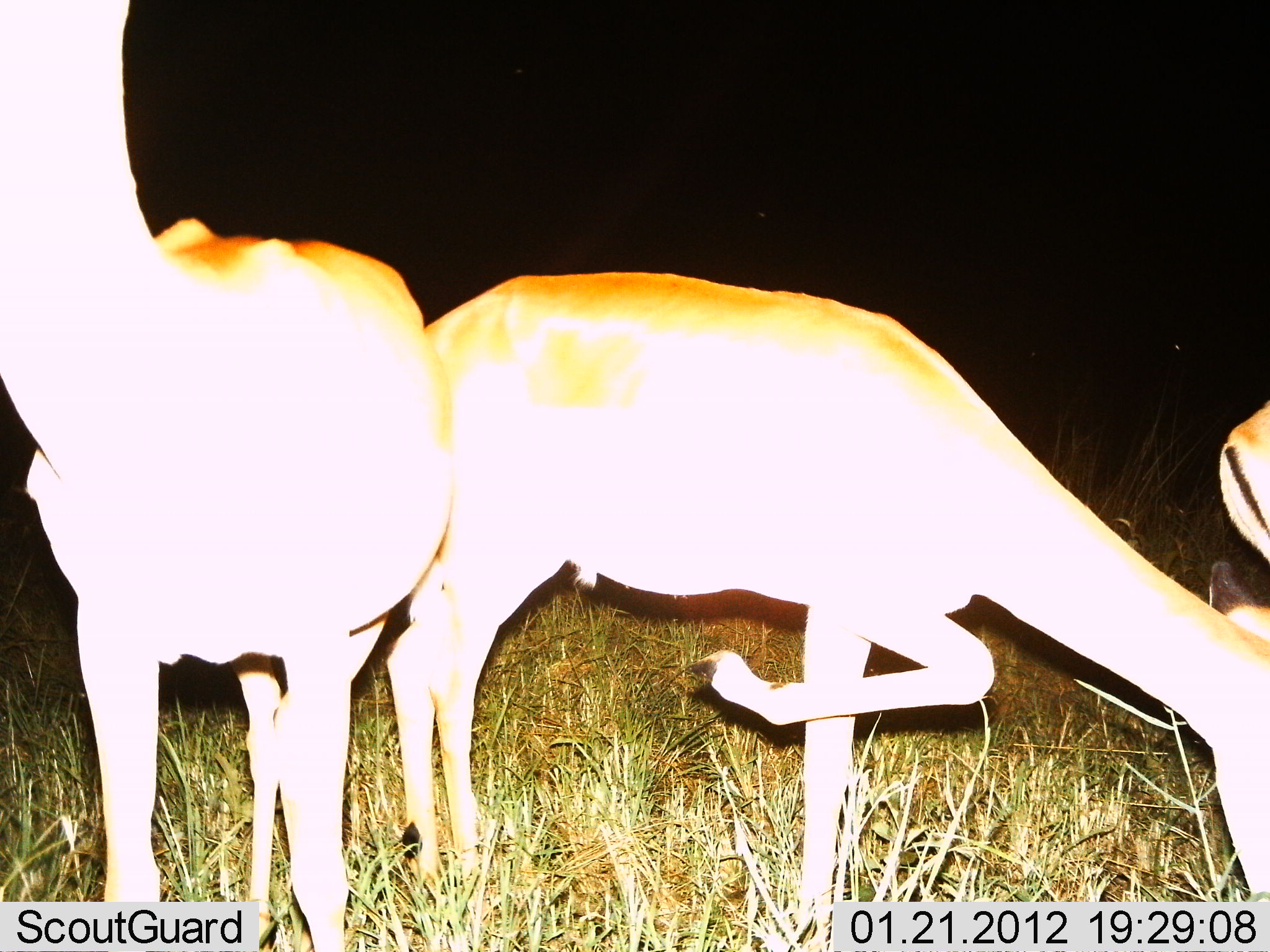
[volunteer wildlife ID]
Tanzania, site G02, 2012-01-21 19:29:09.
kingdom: Animalia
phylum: Chordata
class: Mammalia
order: Artiodactyla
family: Bovidae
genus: Nanger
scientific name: Nanger granti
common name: grant's gazelle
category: gazellegrants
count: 3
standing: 83%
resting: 0%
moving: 17%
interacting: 0%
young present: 0%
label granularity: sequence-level